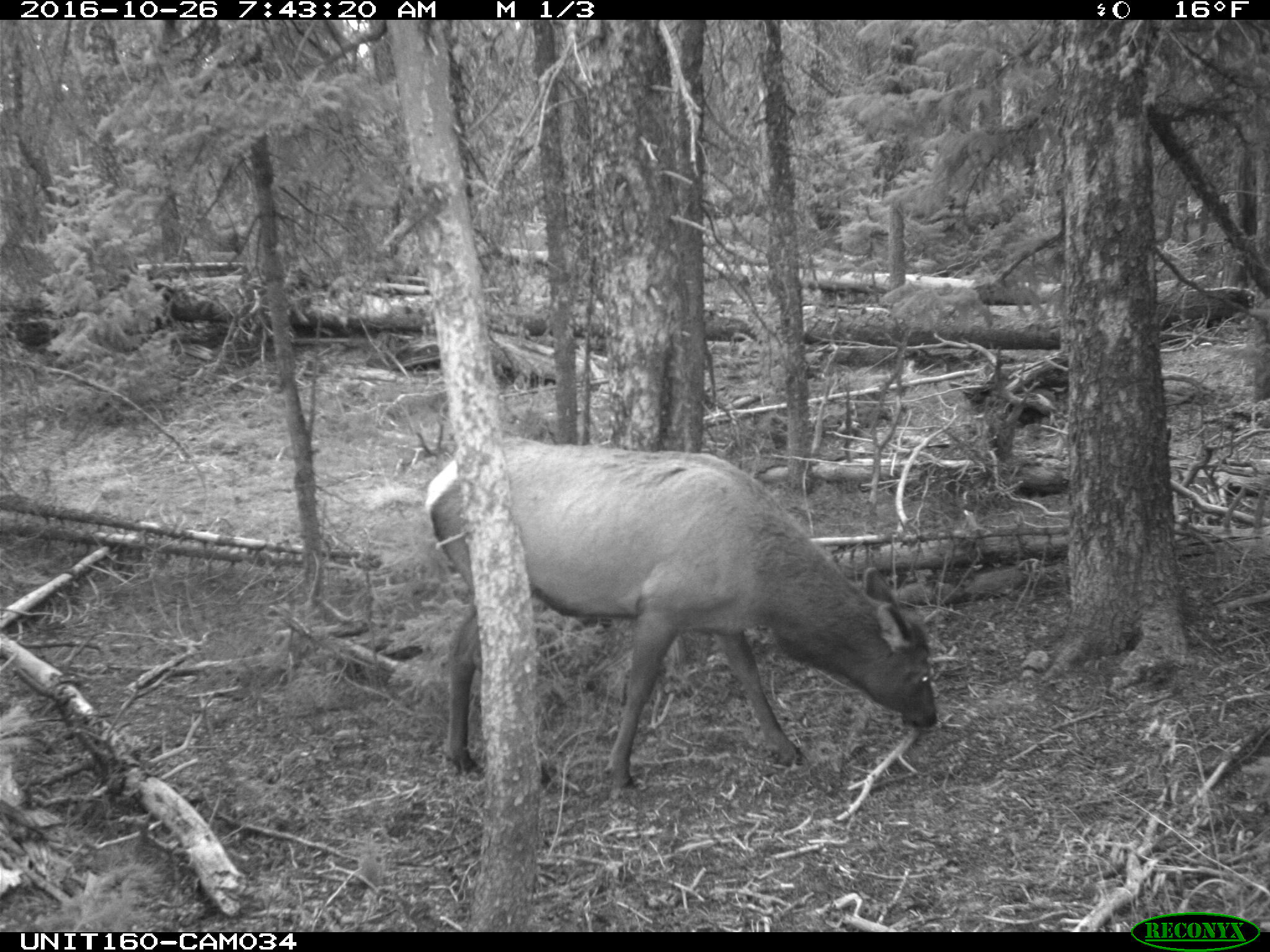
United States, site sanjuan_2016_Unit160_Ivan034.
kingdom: Animalia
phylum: Chordata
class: Mammalia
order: Artiodactyla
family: Cervidae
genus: Cervus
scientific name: Cervus elaphus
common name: red deer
Cervus elaphus (red deer).